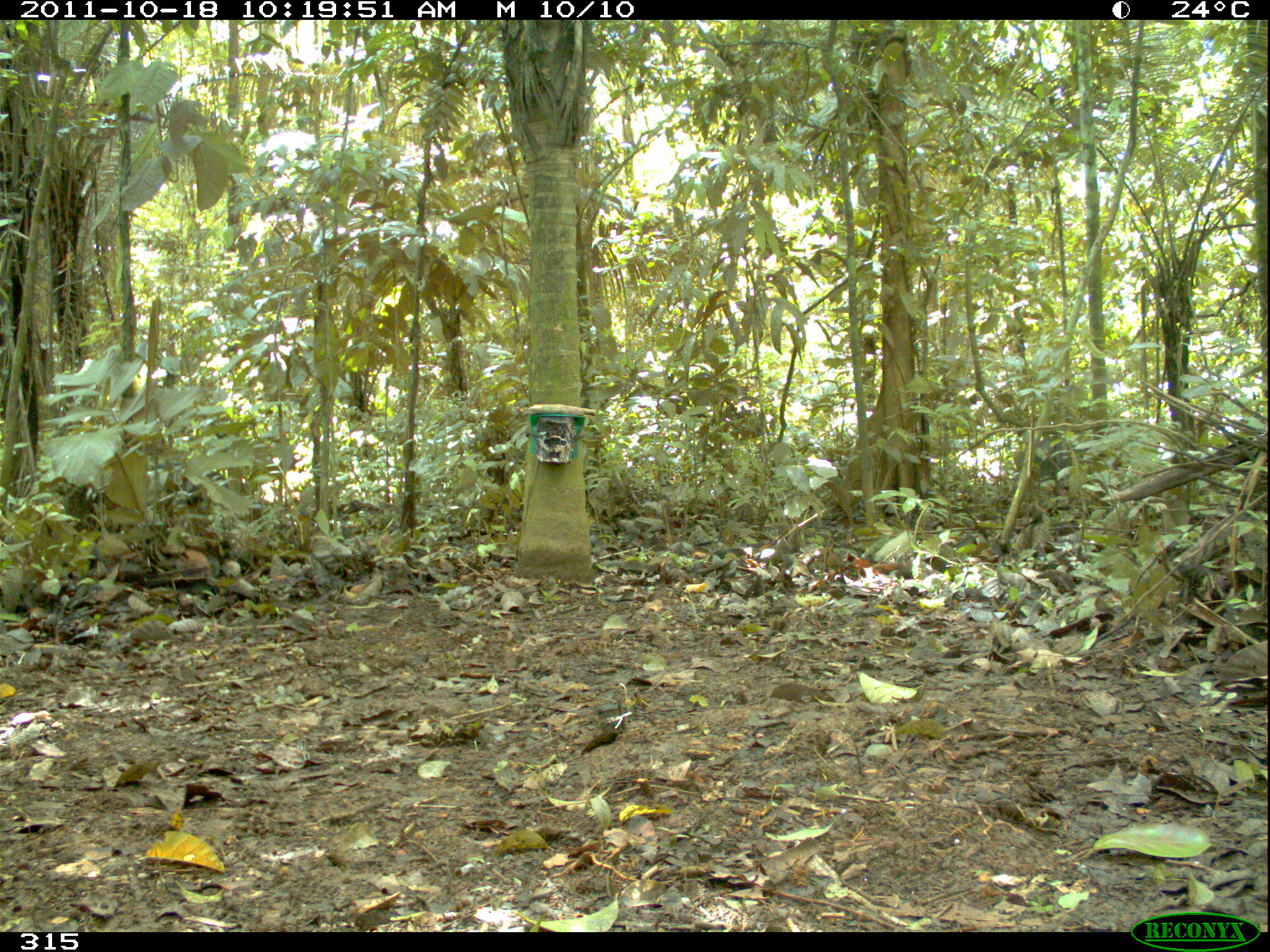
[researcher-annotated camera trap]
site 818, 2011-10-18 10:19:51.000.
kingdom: Animalia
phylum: Chordata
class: Mammalia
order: Artiodactyla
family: Tayassuidae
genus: Tayassu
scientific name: Tayassu pecari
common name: white-lipped peccary